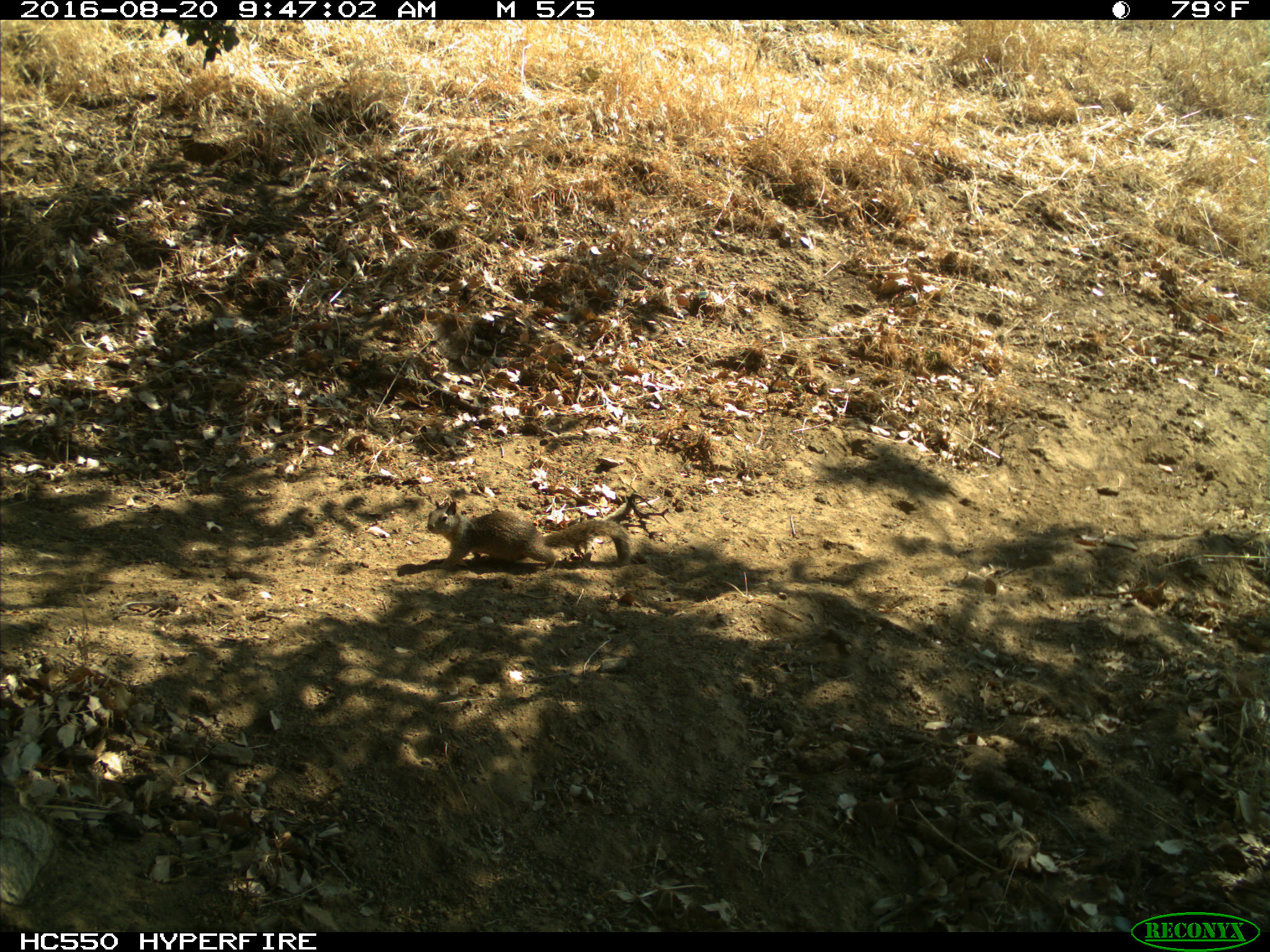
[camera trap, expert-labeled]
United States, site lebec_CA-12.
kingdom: Animalia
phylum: Chordata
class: Mammalia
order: Rodentia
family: Sciuridae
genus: Otospermophilus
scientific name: Otospermophilus beecheyi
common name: california ground squirrel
Otospermophilus beecheyi (california ground squirrel).